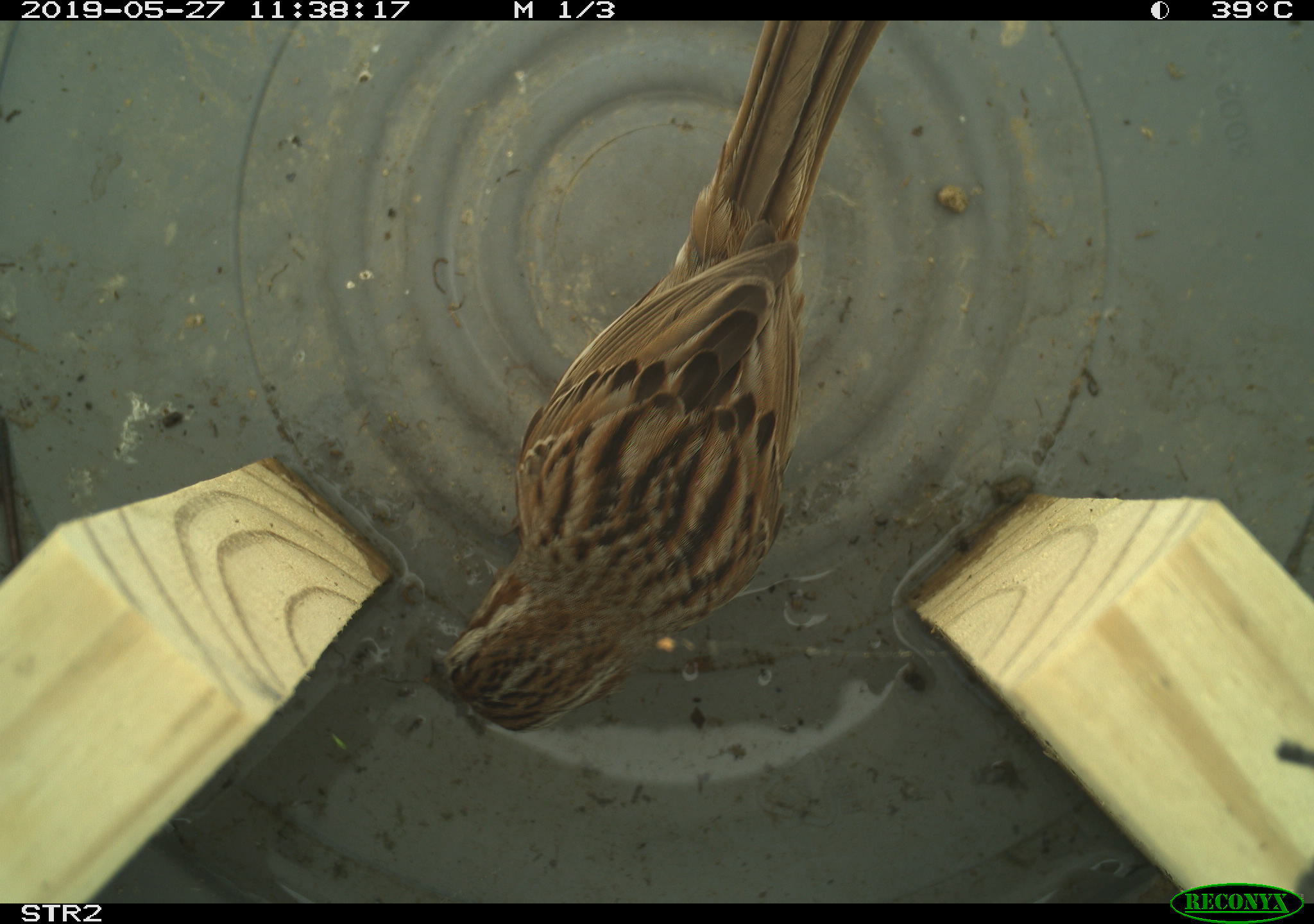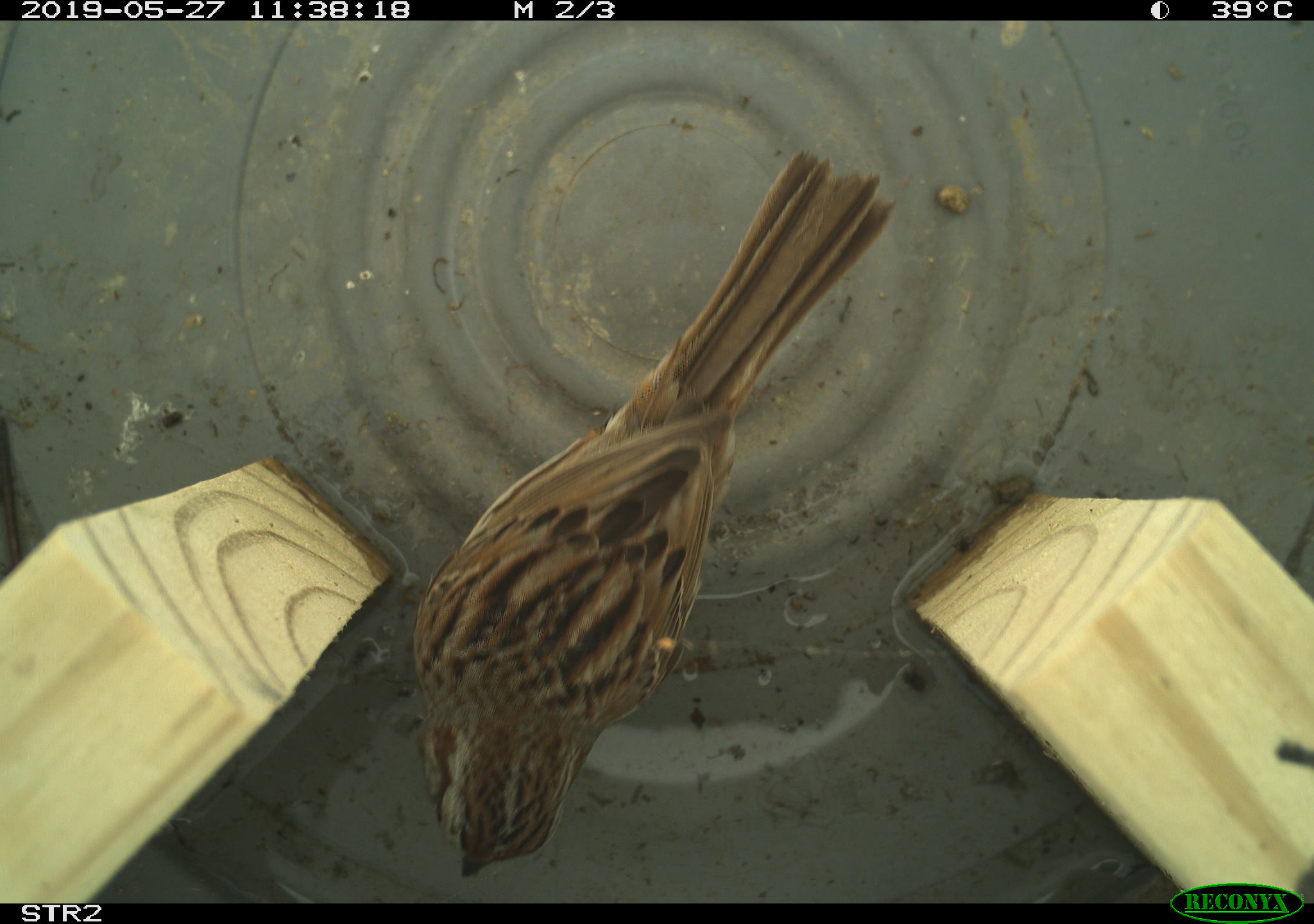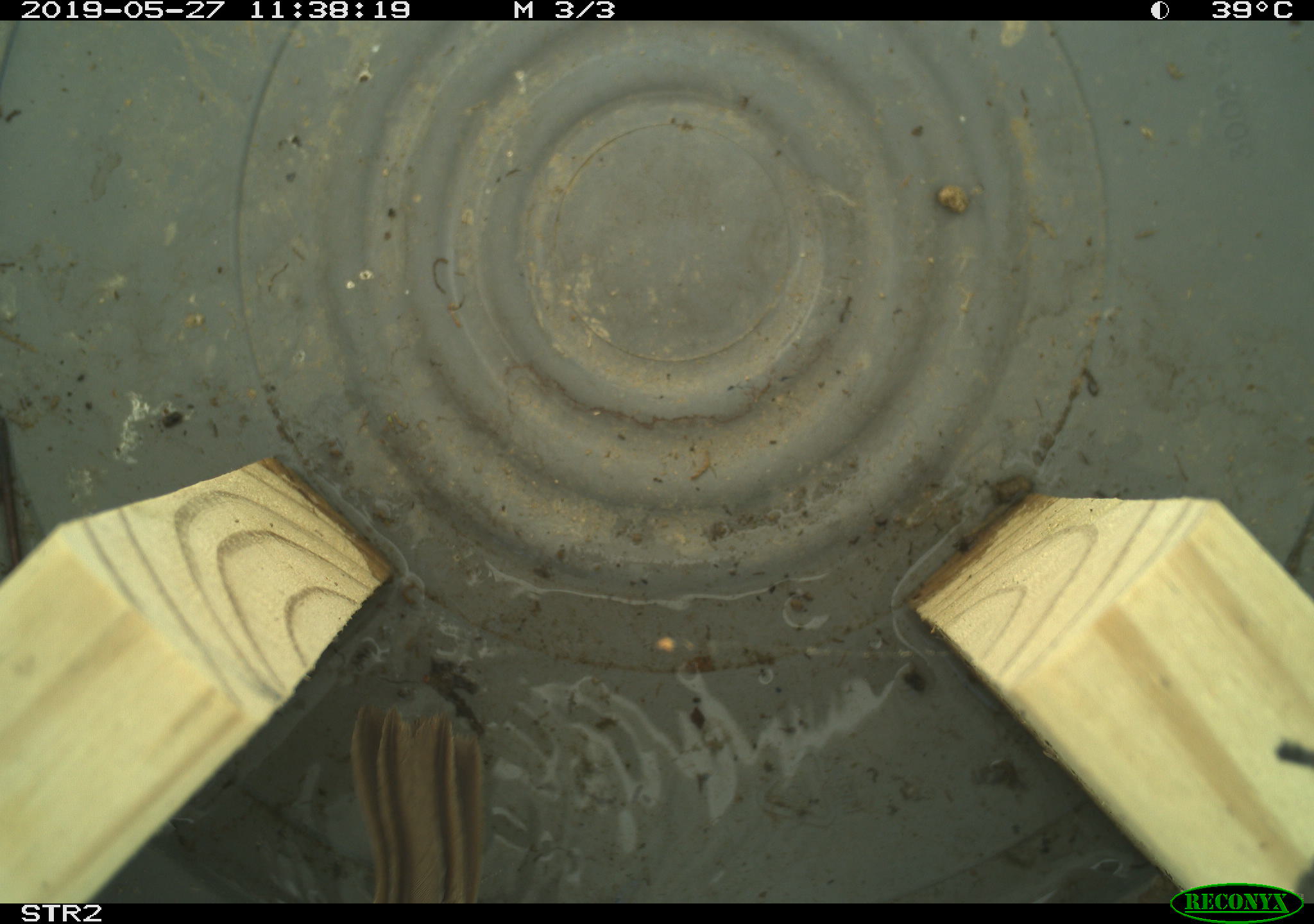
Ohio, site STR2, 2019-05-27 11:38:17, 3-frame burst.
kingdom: Animalia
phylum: Chordata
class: Aves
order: Passeriformes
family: Passerellidae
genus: Melospiza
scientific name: Melospiza melodia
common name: song sparrow